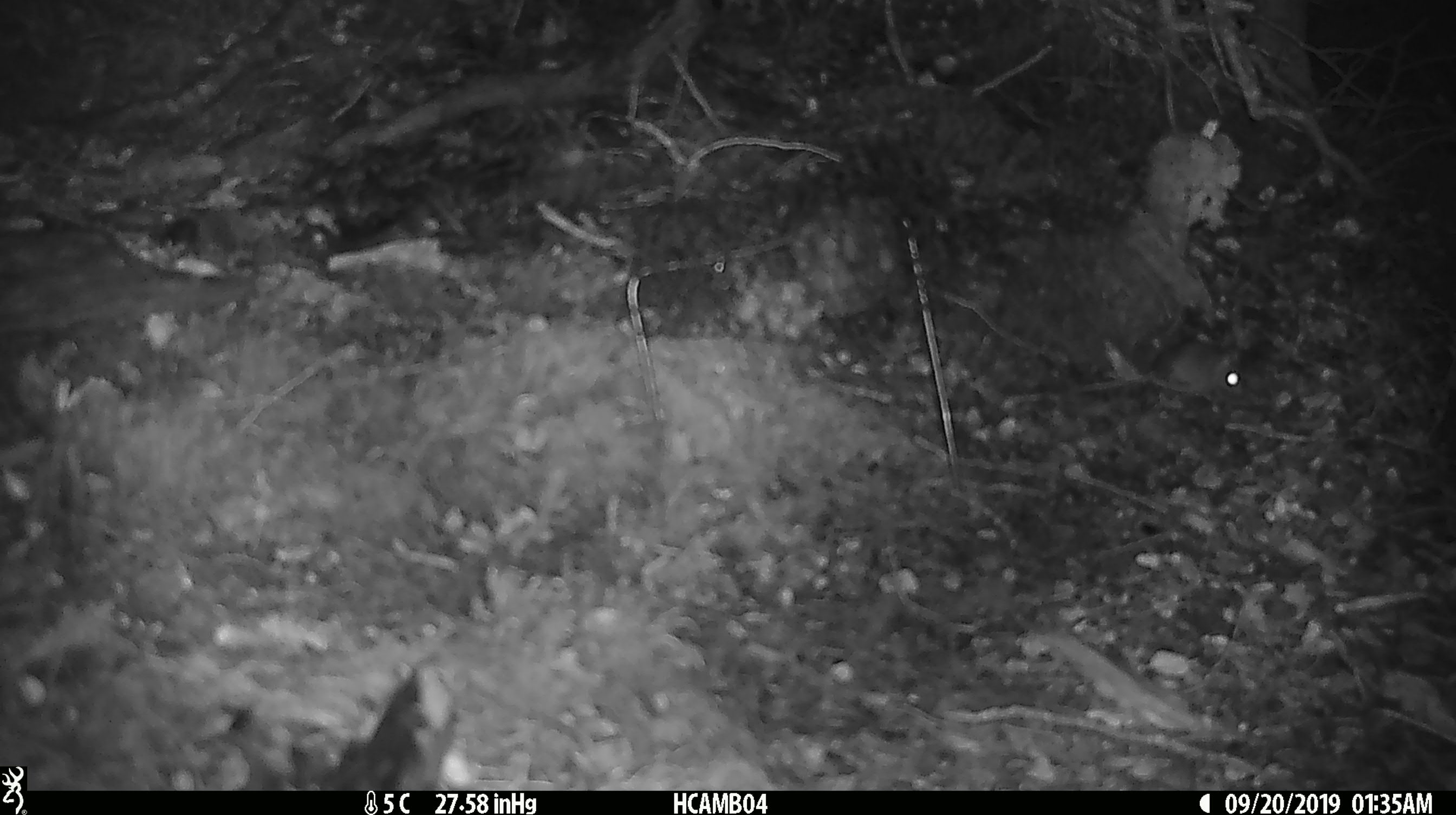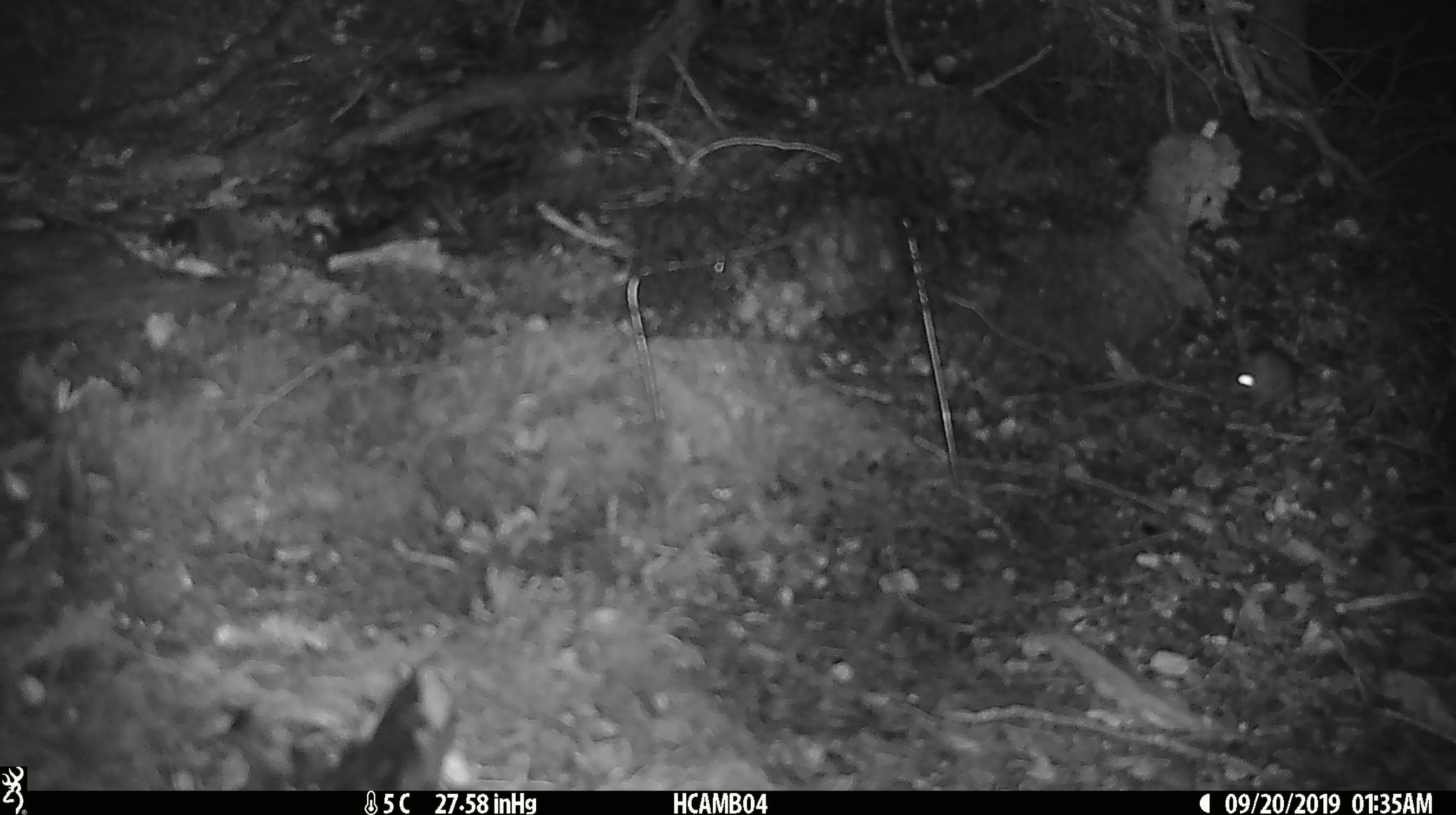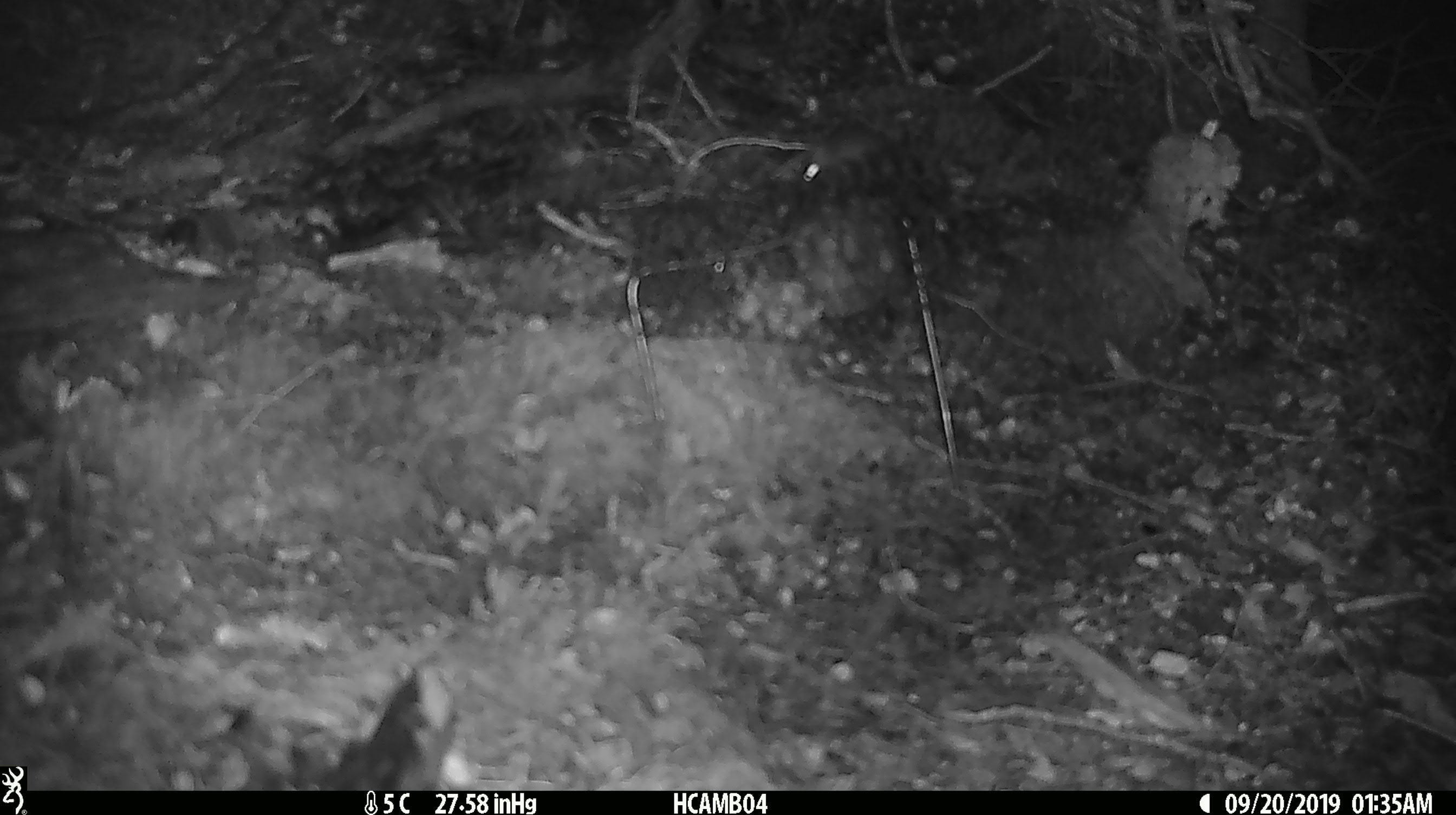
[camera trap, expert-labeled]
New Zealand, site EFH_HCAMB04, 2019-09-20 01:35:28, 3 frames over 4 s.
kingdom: Animalia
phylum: Chordata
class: Mammalia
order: Rodentia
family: Muridae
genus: Mus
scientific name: Mus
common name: mouse